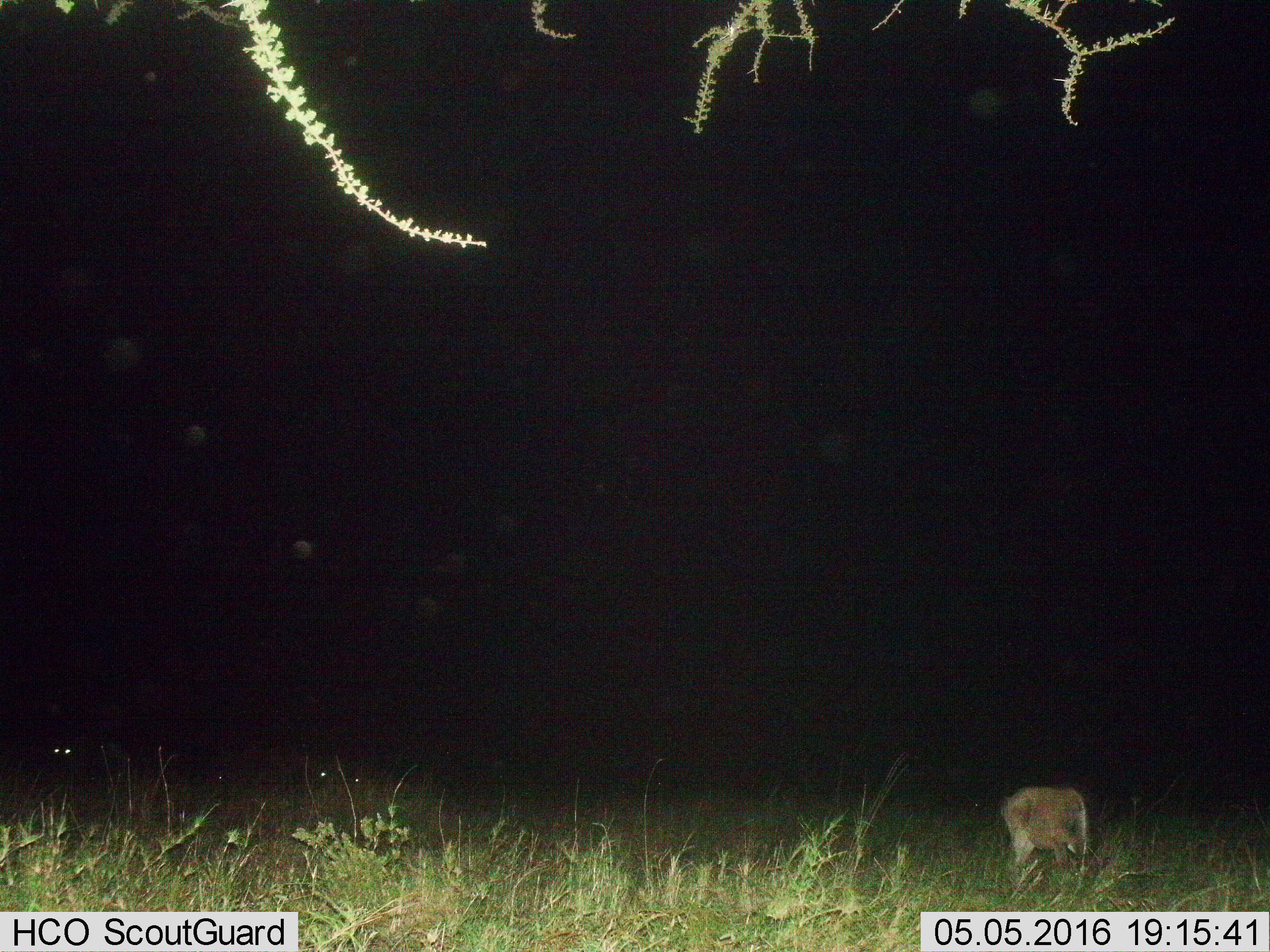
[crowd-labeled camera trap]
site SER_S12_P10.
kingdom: Animalia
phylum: Chordata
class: Mammalia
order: Artiodactyla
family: Bovidae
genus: Connochaetes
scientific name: Connochaetes taurinus taurinus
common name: blue wildebeest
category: wildebeestblue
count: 5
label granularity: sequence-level